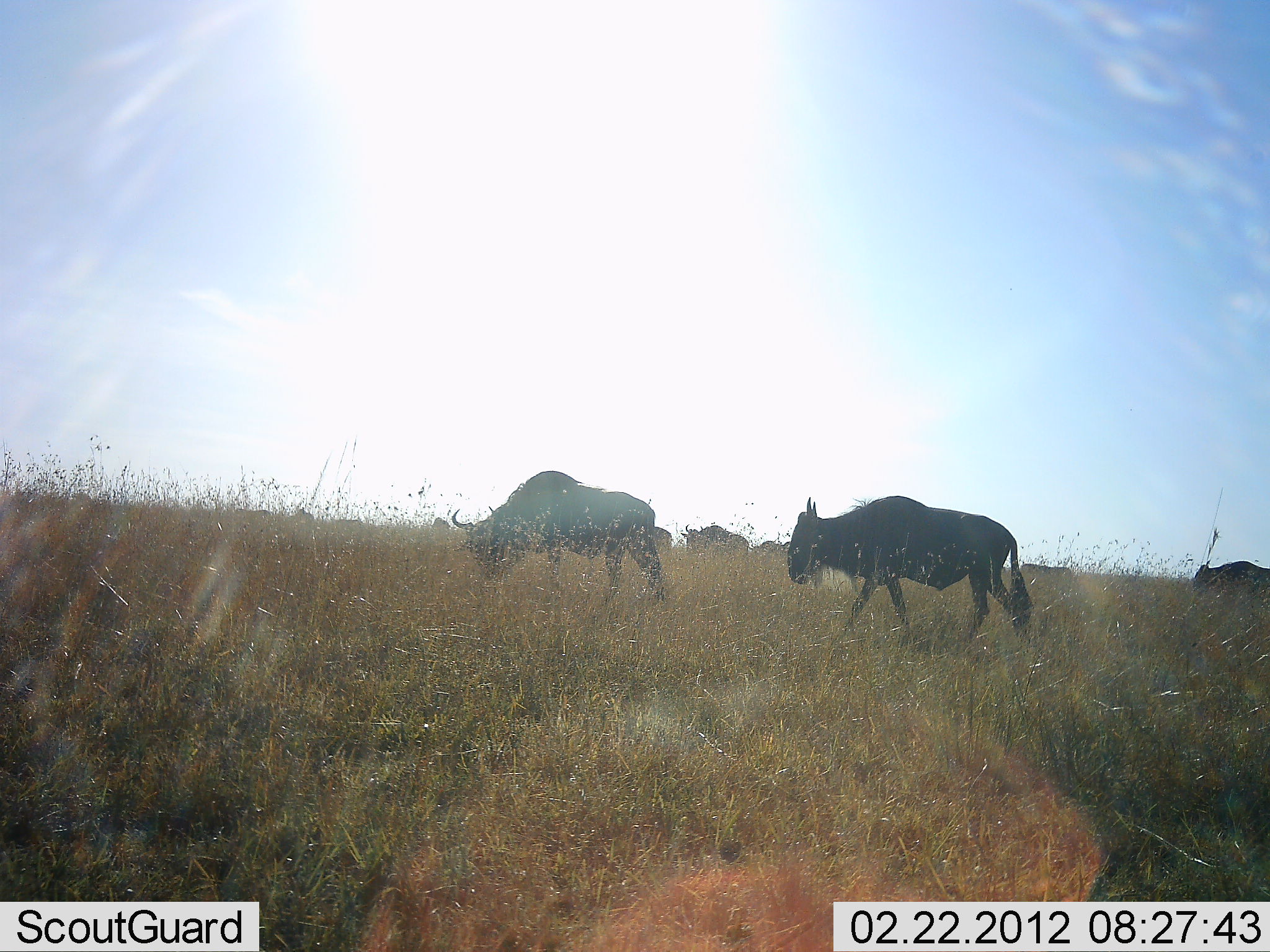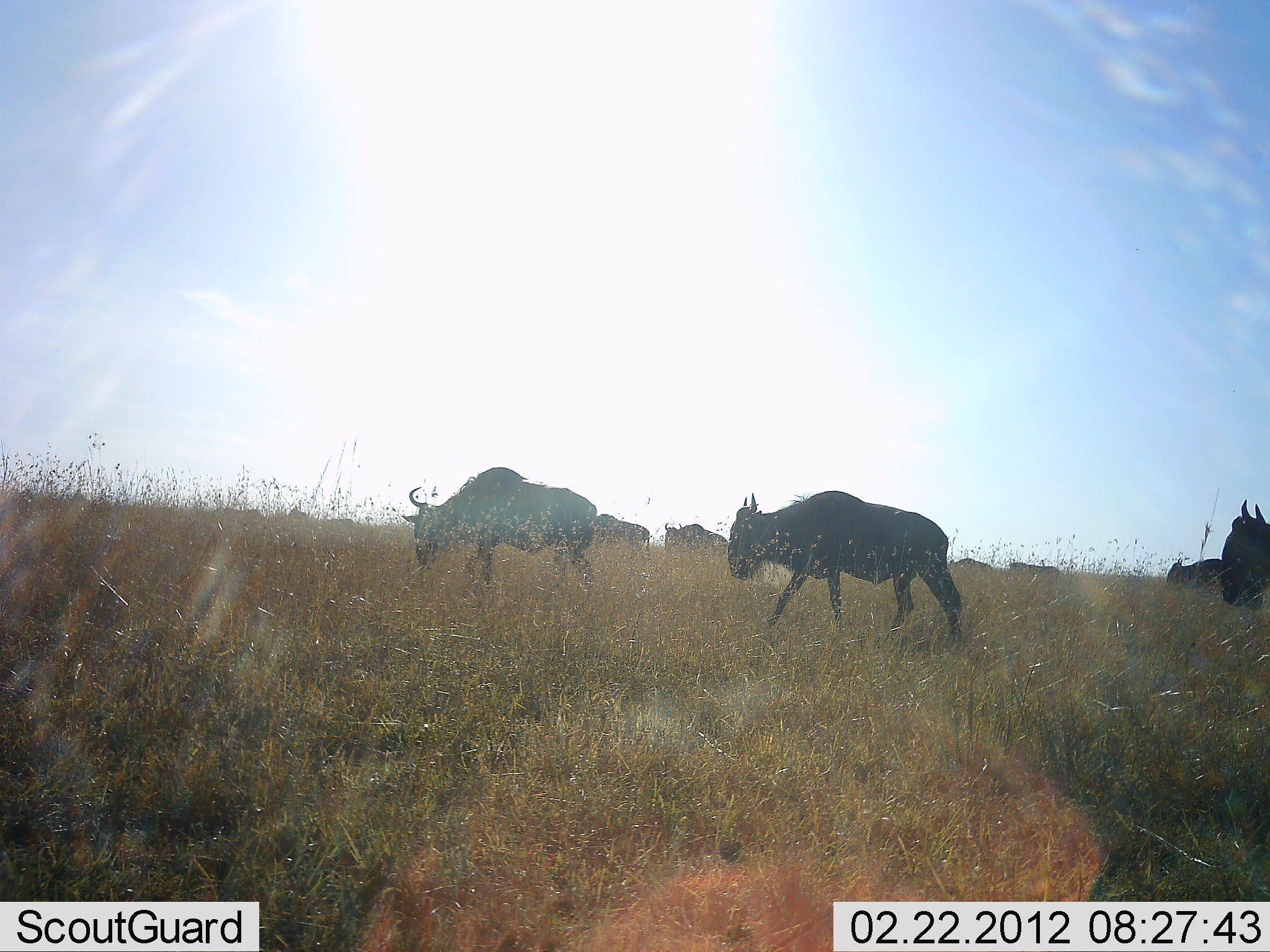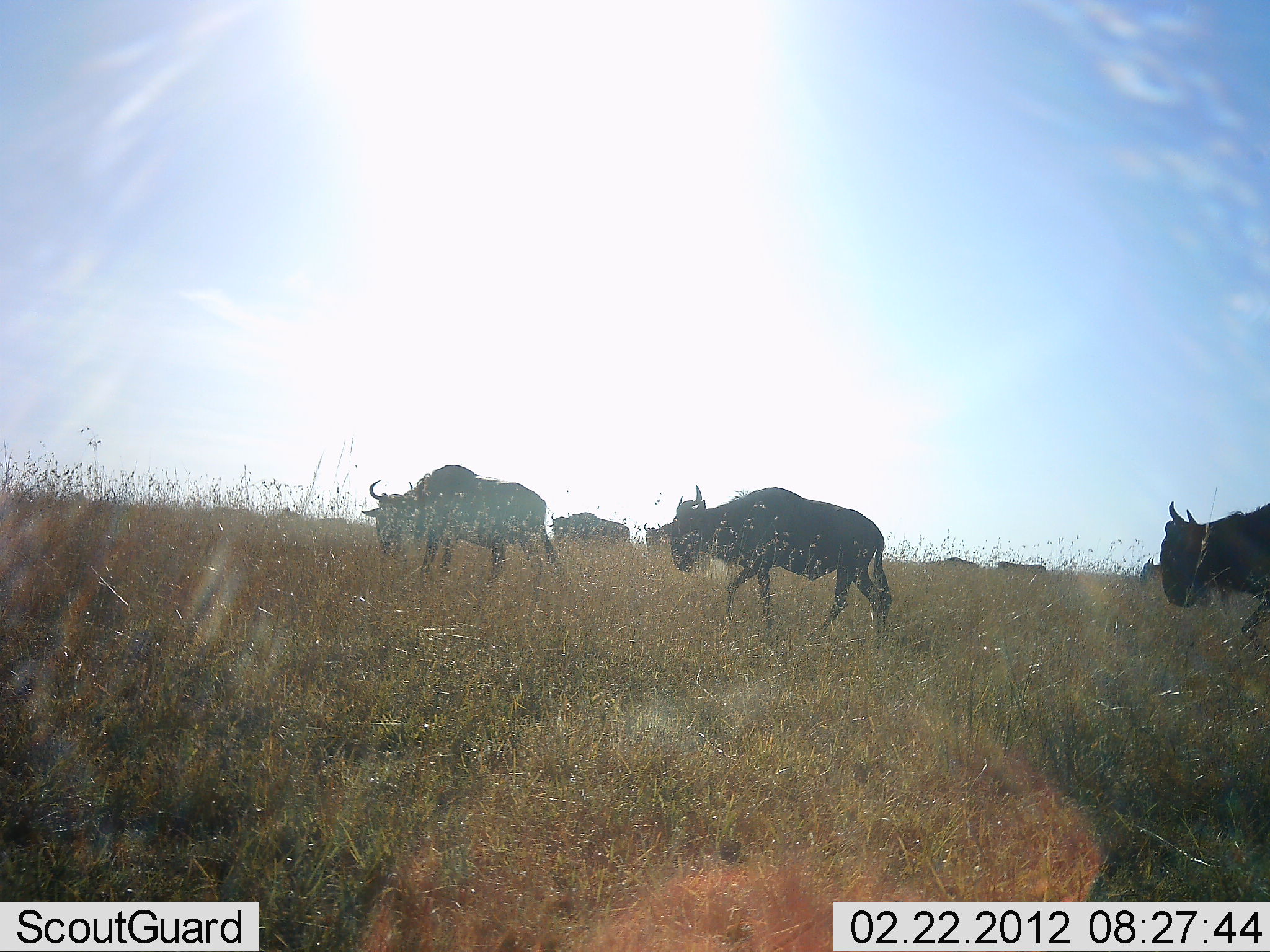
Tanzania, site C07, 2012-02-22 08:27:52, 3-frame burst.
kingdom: Animalia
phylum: Chordata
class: Mammalia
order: Artiodactyla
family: Bovidae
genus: Connochaetes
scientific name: Connochaetes taurinus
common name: blue wildebeest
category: wildebeest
Wildebeest (blue wildebeest) (Connochaetes taurinus), count 11-50. Behavior (volunteer vote fractions): standing 15%, resting 0%, moving 100%, interacting 0%. Young present (vote fraction): 8%. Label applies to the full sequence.